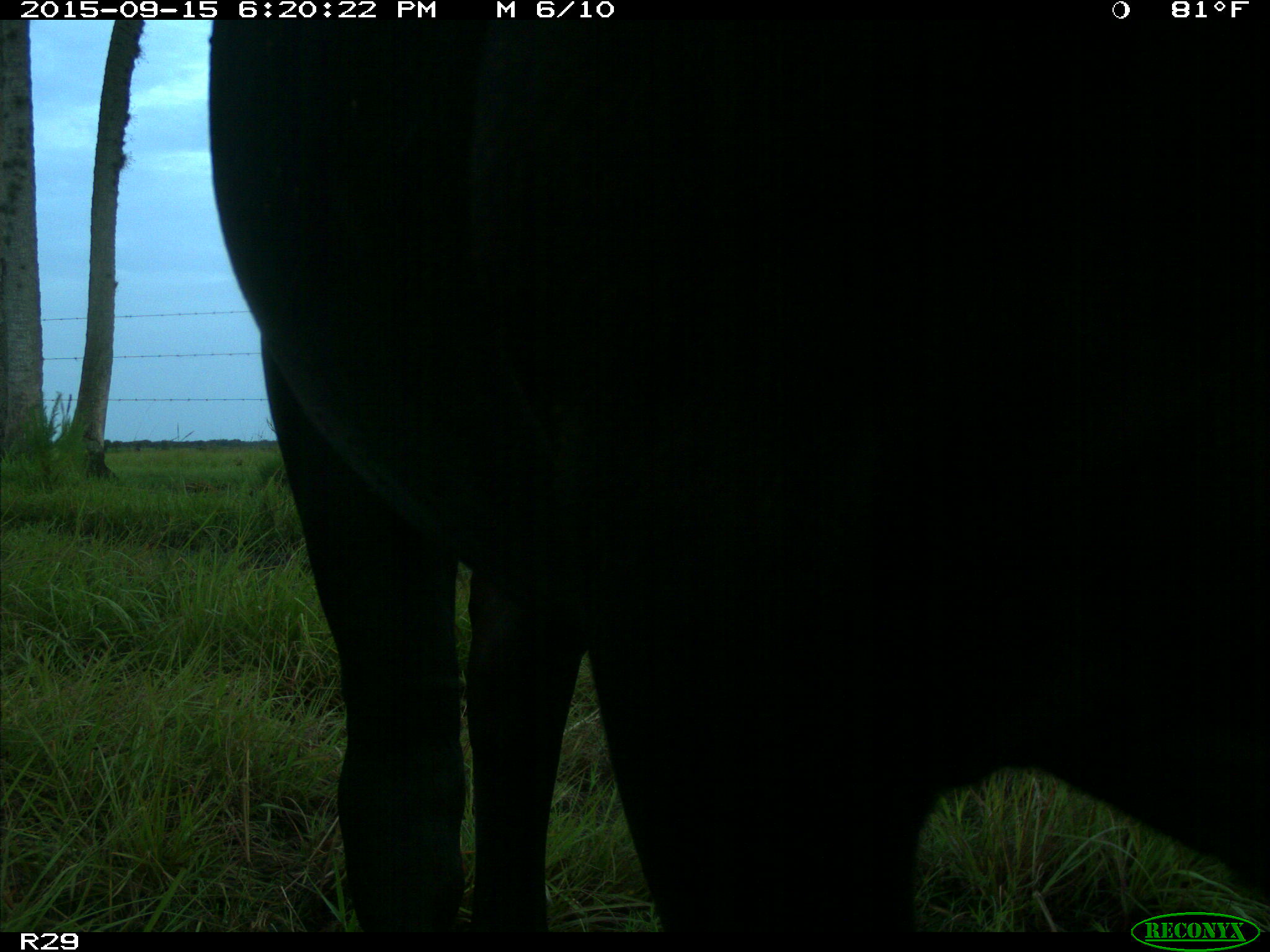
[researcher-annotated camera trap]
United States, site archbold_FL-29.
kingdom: Animalia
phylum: Chordata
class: Mammalia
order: Artiodactyla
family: Bovidae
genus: Bos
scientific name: Bos taurus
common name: domestic cow